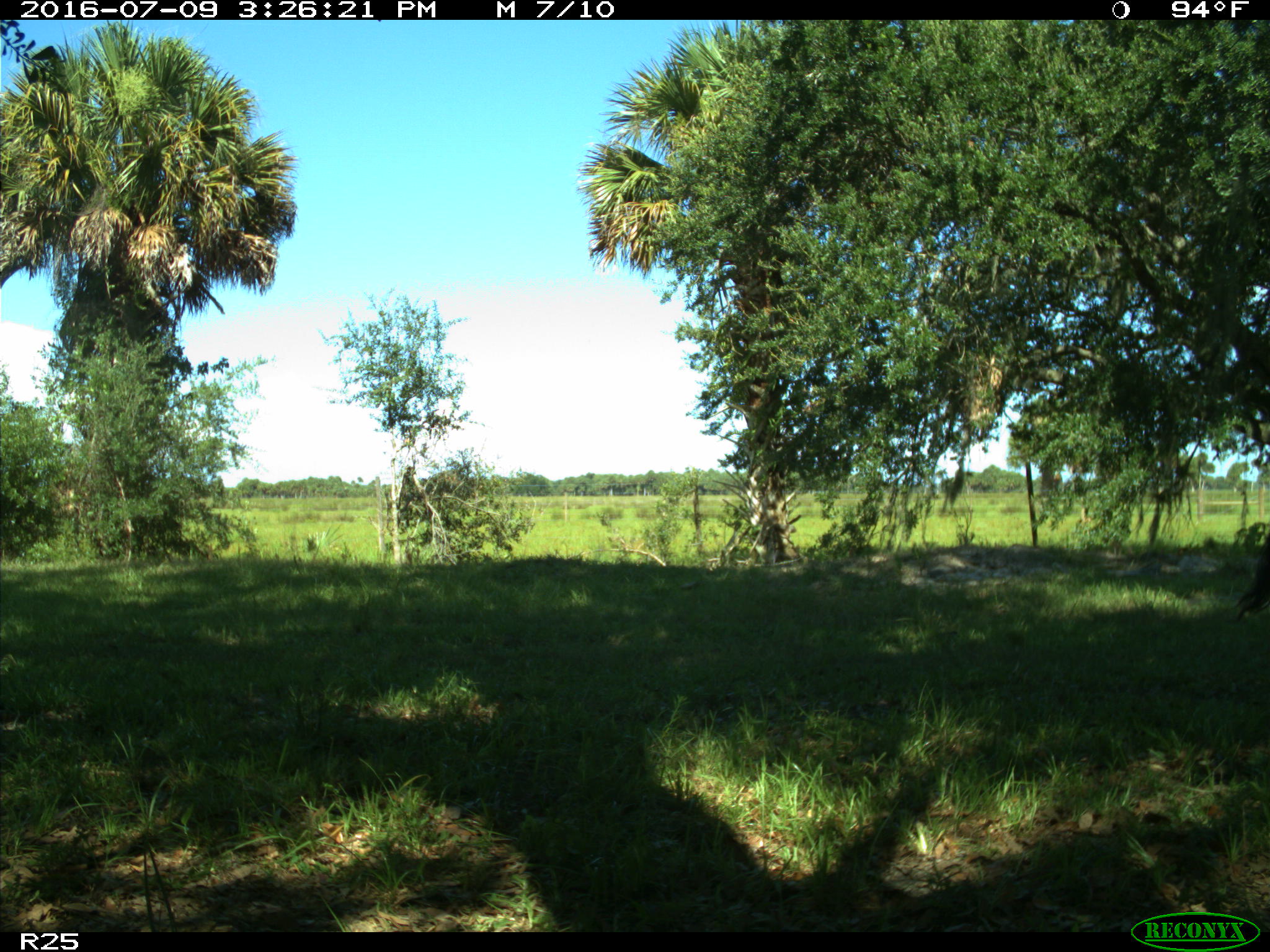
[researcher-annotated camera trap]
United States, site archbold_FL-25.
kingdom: Animalia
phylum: Chordata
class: Mammalia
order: Artiodactyla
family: Bovidae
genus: Bos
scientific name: Bos taurus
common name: domestic cow